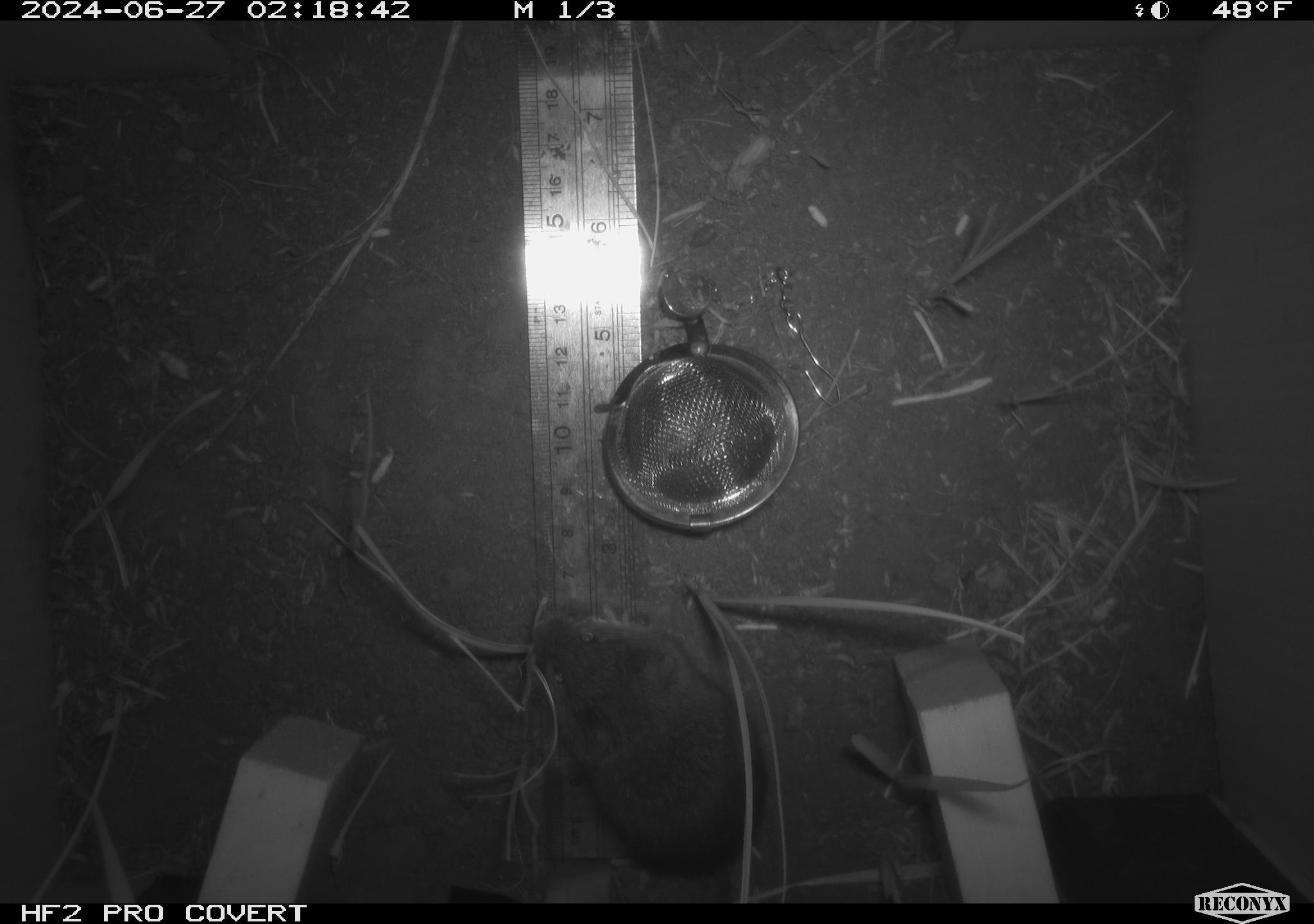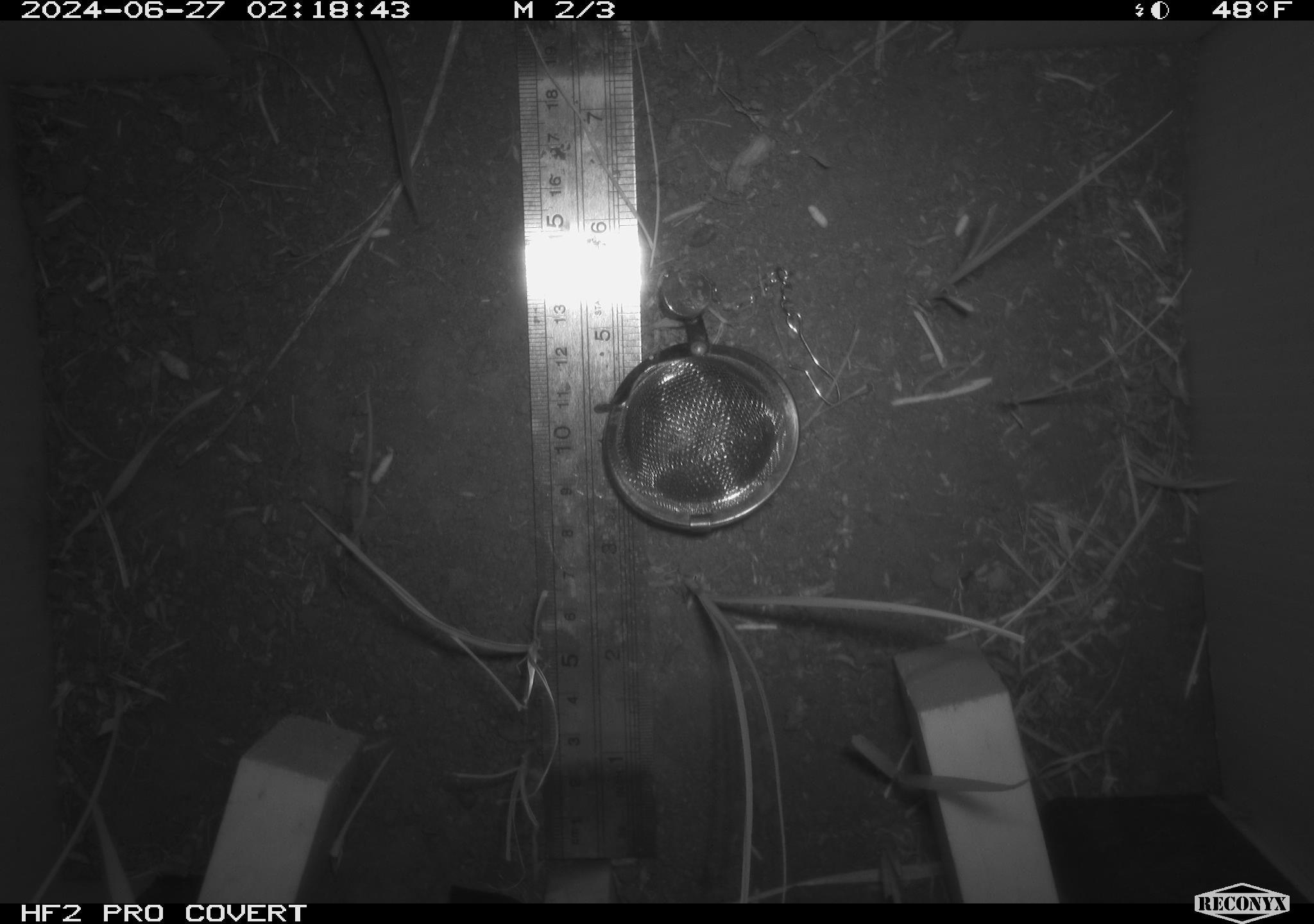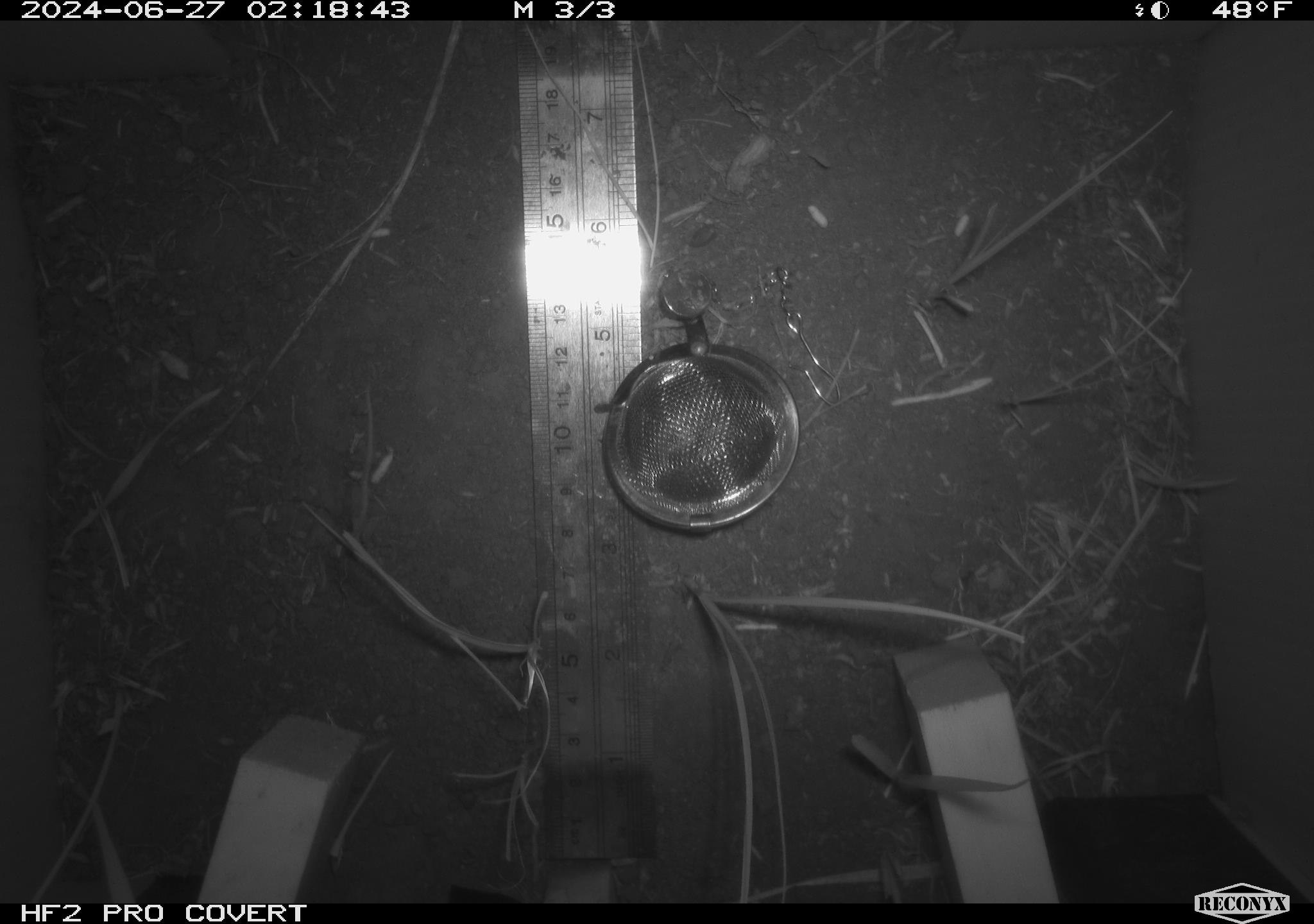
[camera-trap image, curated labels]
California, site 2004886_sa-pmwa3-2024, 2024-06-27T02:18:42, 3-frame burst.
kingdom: Animalia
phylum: Chordata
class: Mammalia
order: Rodentia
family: Cricetidae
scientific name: Arvicolinae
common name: voles, lemmings, and muskrats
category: arvicolinae subfamily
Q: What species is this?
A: Arvicolinae subfamily (voles, lemmings, and muskrats) (Arvicolinae).